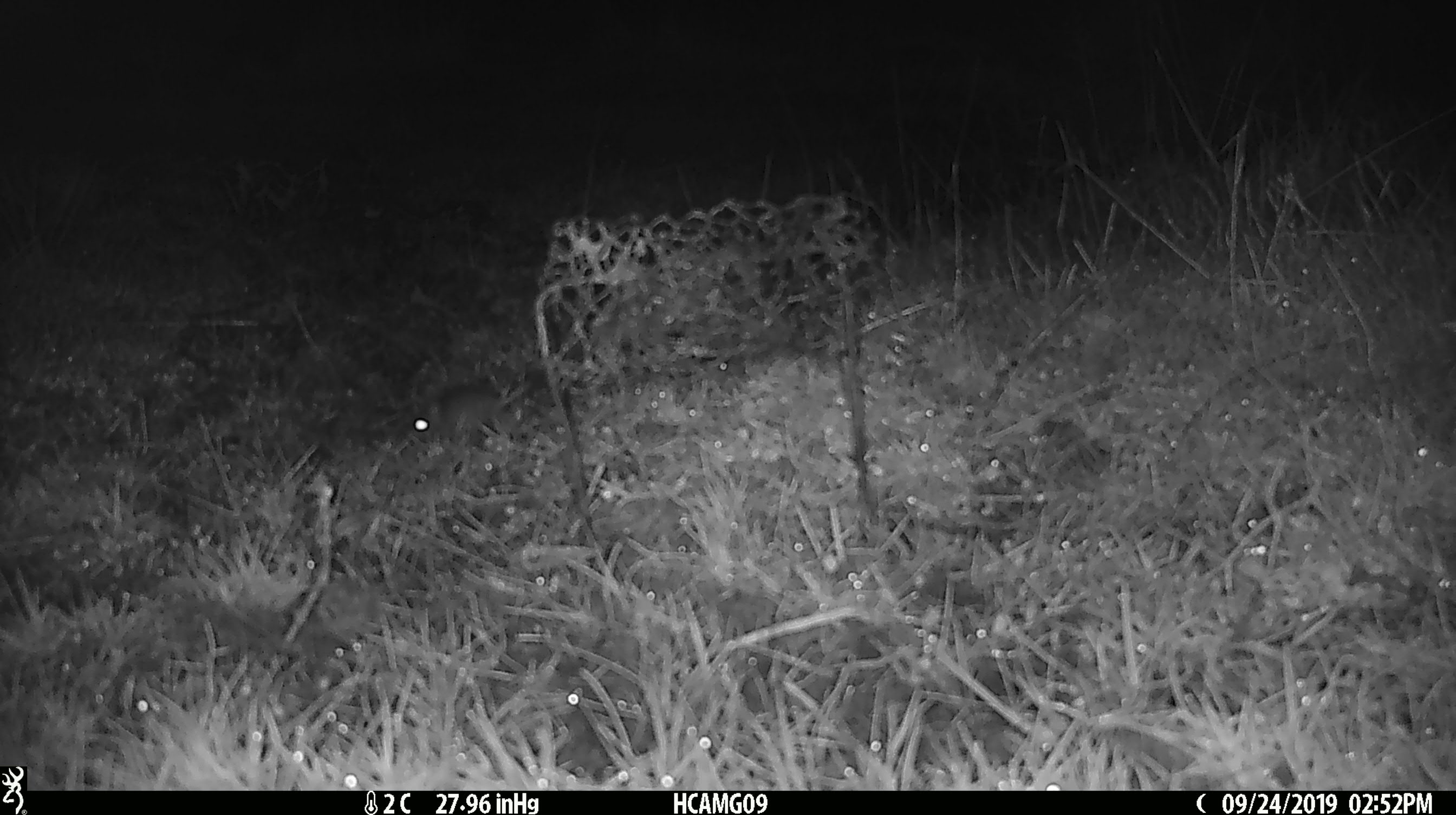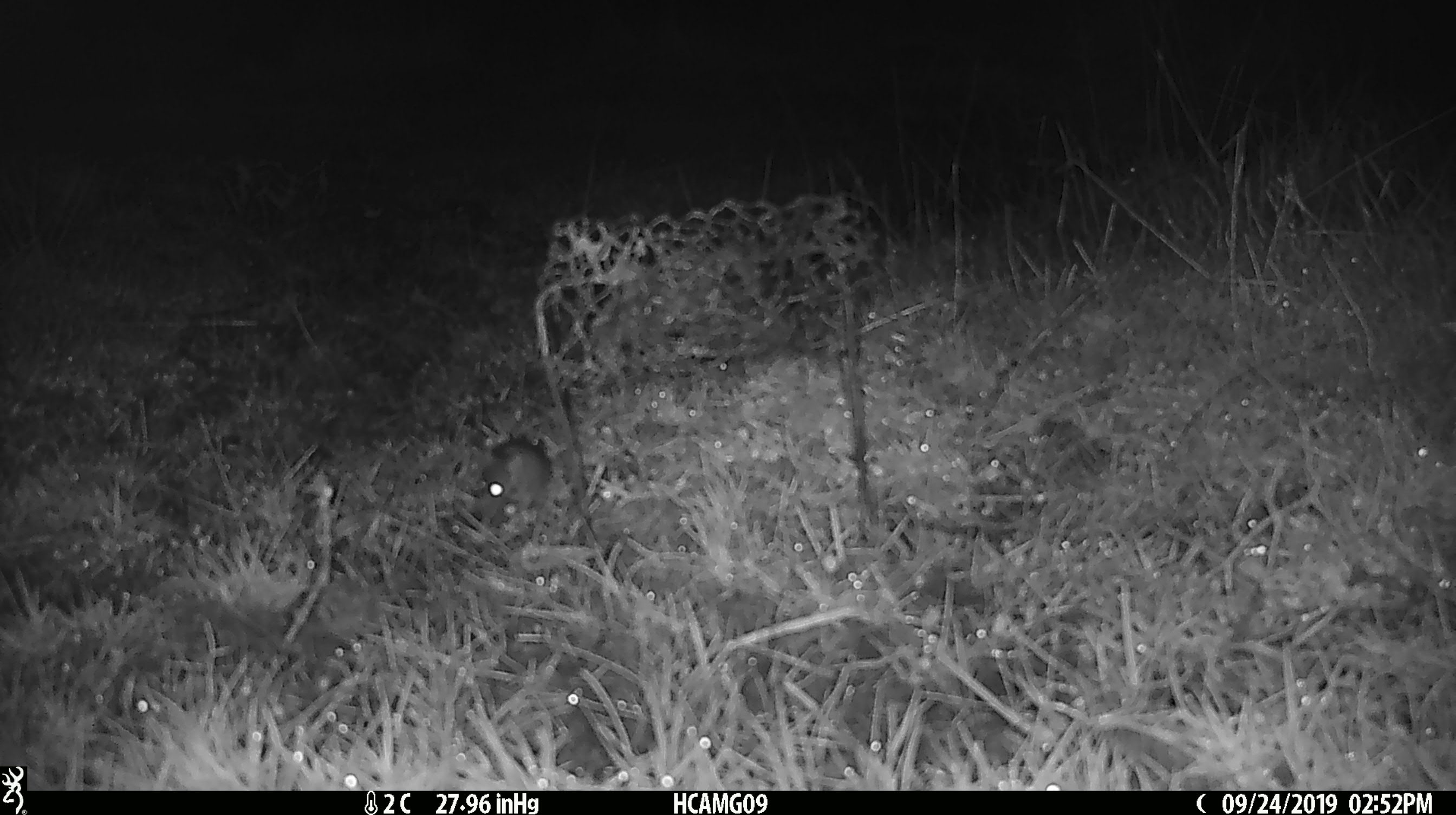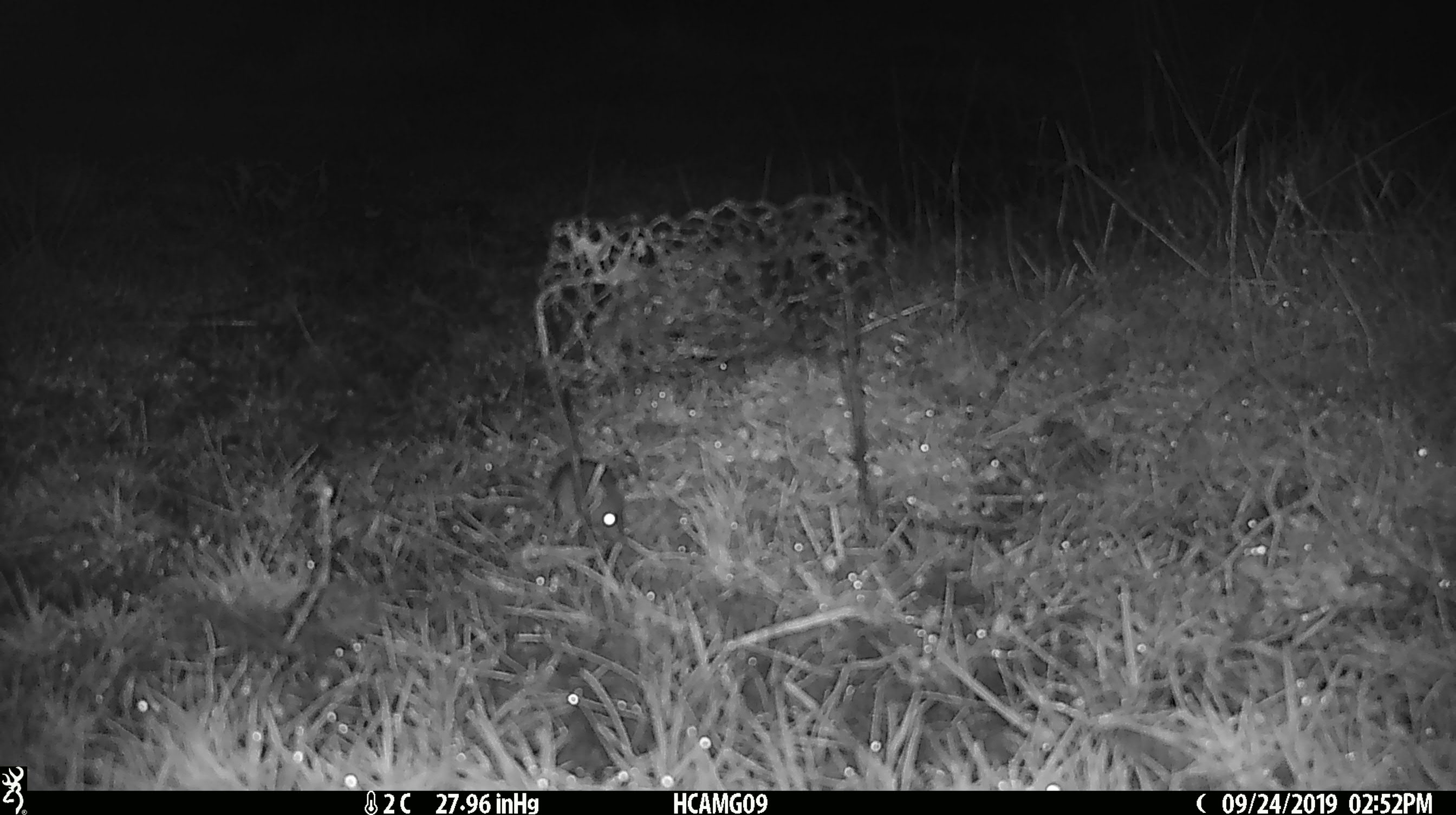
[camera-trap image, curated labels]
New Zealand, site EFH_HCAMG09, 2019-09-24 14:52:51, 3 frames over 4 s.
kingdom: Animalia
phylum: Chordata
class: Mammalia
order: Rodentia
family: Muridae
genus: Mus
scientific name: Mus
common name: mouse